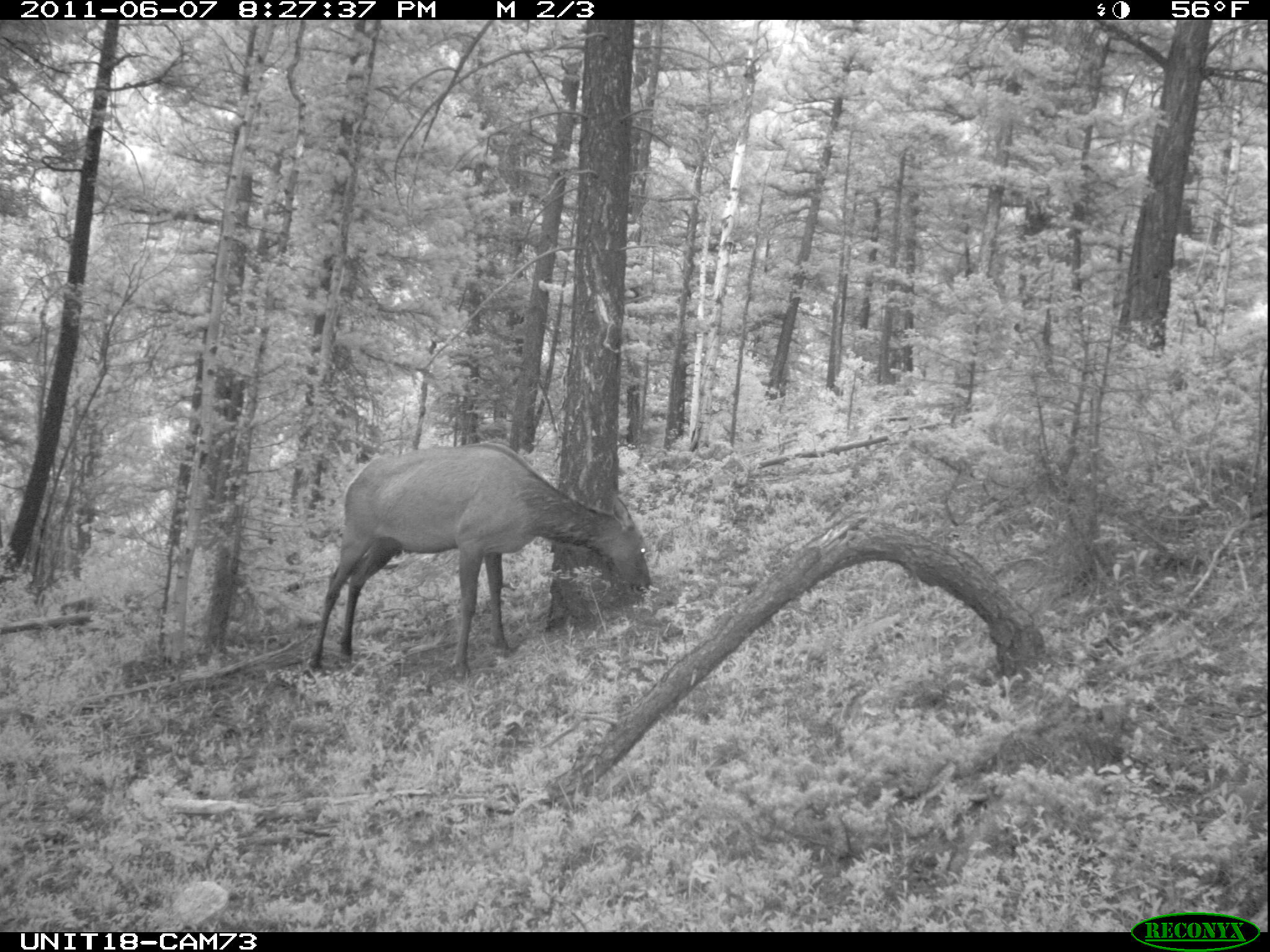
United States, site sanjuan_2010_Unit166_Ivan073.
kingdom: Animalia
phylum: Chordata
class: Mammalia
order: Artiodactyla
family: Cervidae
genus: Cervus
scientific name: Cervus elaphus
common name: red deer